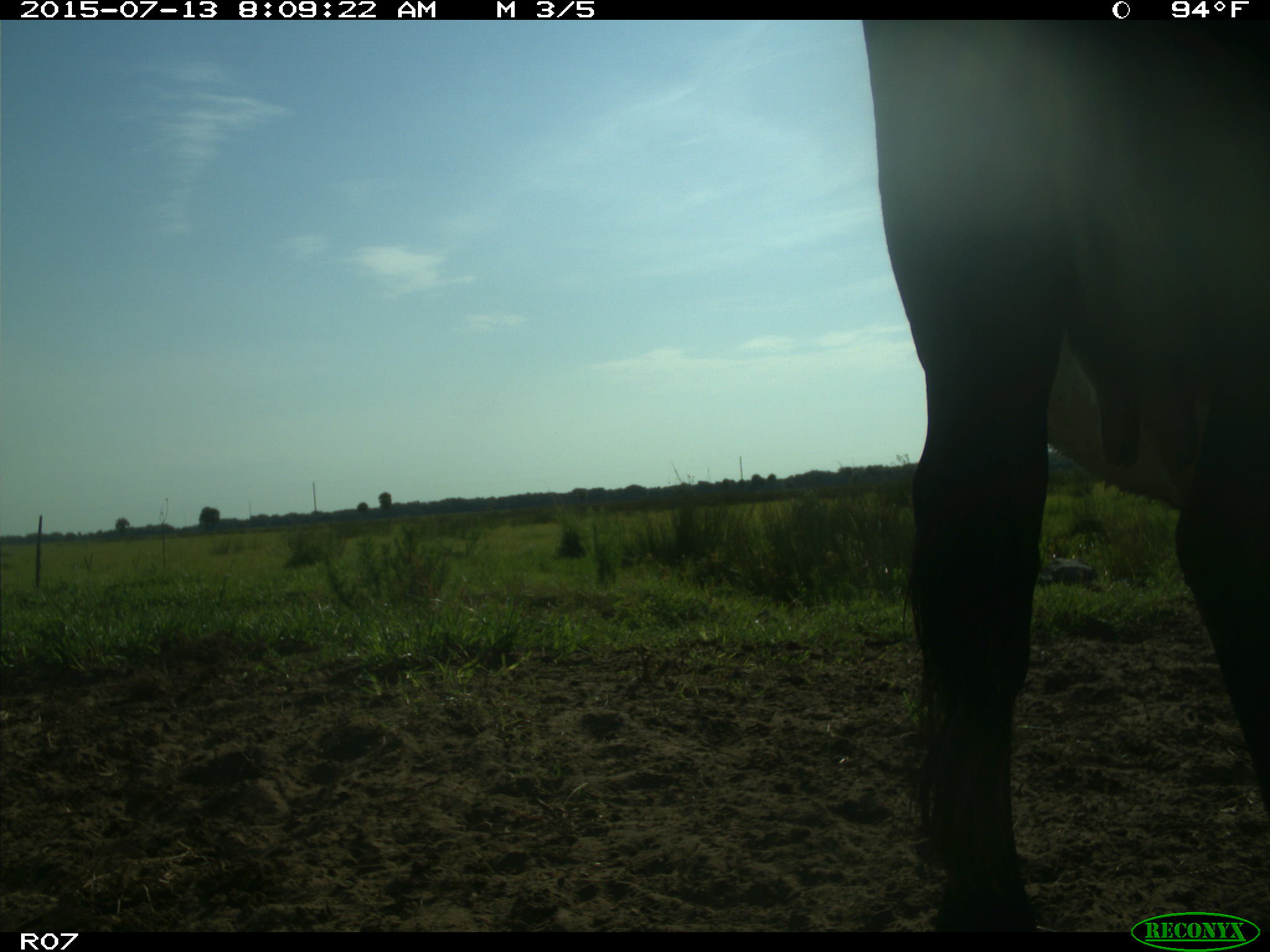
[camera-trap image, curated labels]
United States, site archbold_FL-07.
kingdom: Animalia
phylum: Chordata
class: Mammalia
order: Artiodactyla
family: Bovidae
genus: Bos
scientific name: Bos taurus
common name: domestic cow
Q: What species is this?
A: Bos taurus (domestic cow).